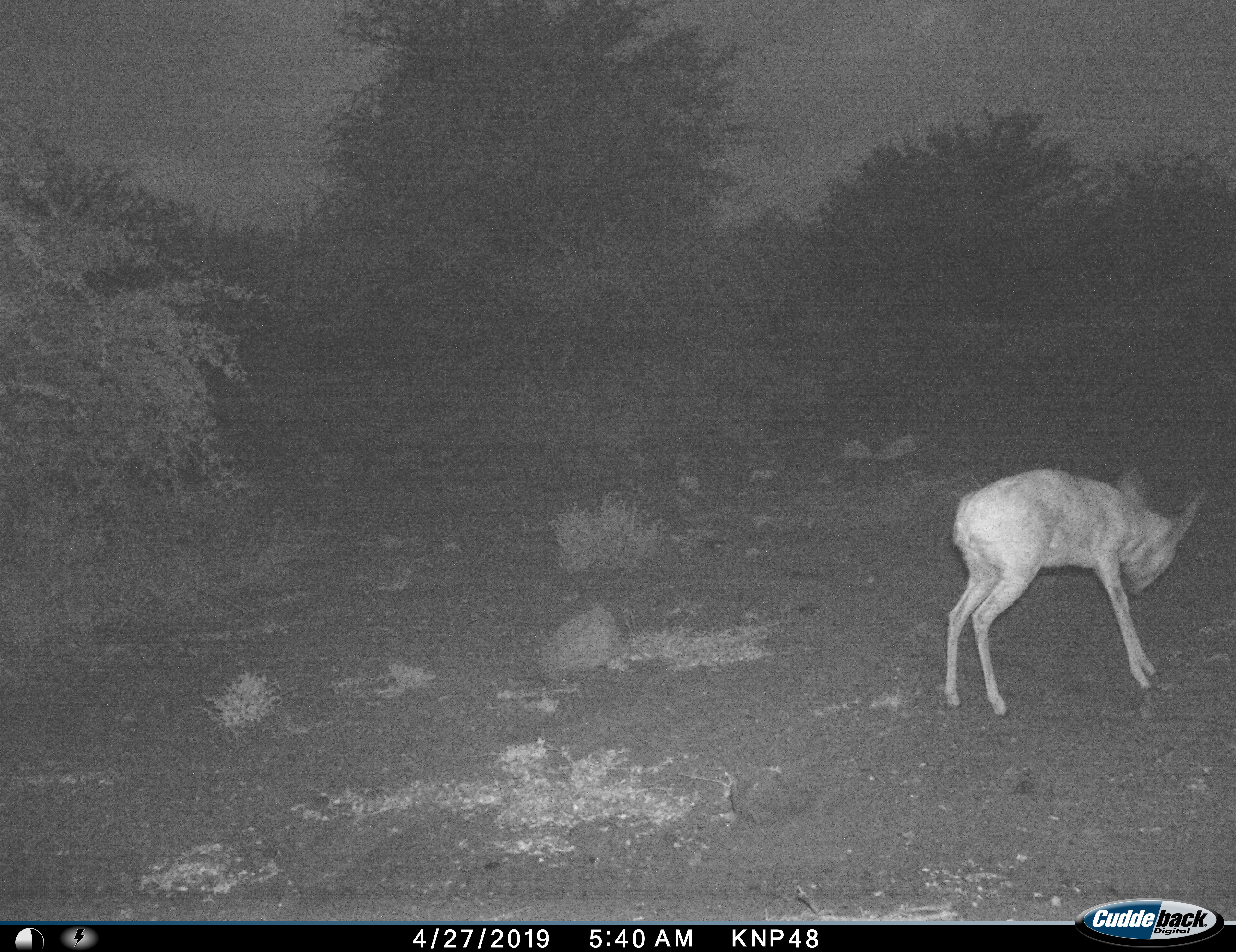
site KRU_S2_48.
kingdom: Animalia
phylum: Chordata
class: Mammalia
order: Artiodactyla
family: Bovidae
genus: Aepyceros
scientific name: Aepyceros melampus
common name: impala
Impala (Aepyceros melampus), count 1. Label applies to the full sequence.